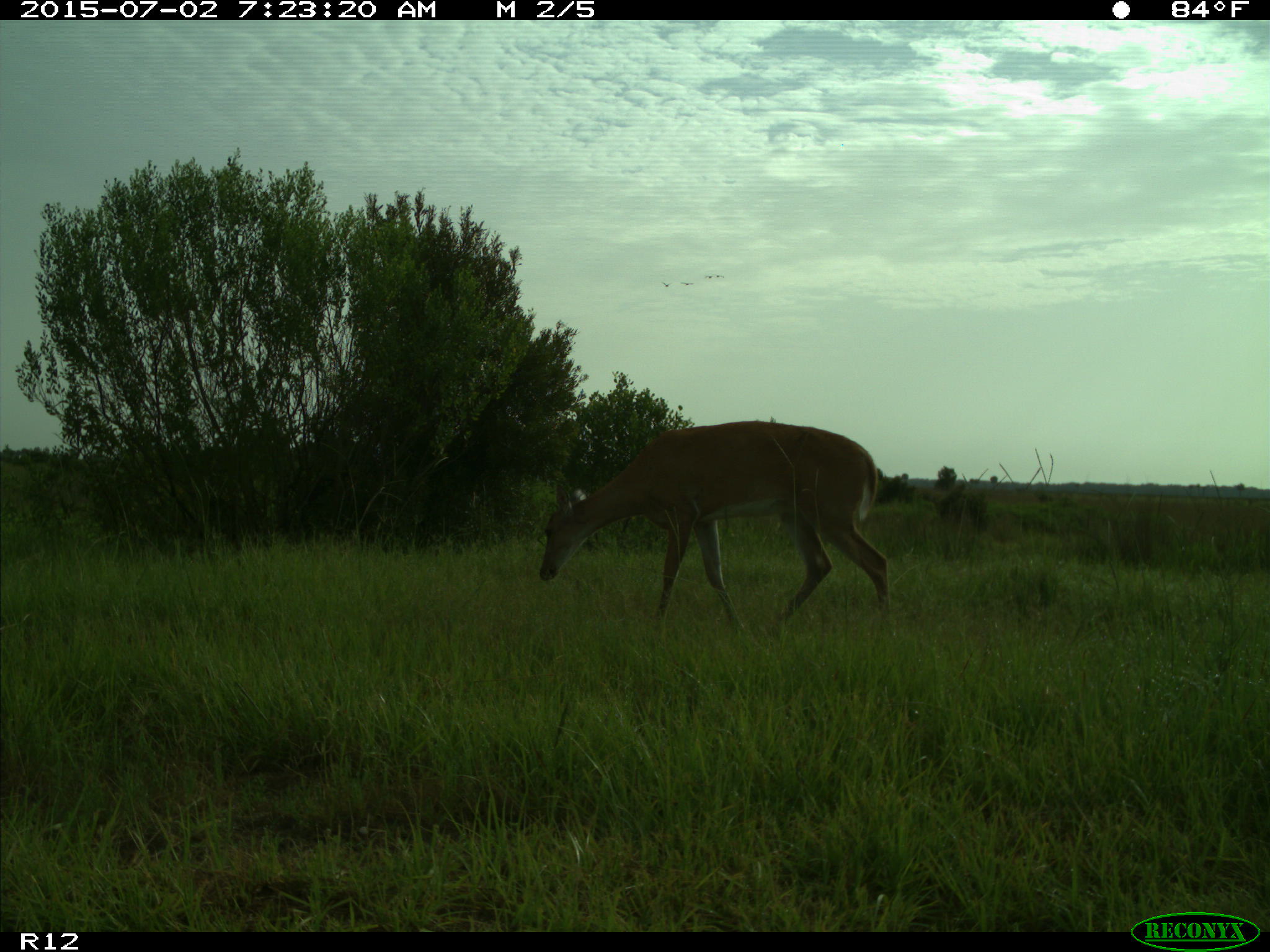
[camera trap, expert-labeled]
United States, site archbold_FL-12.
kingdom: Animalia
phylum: Chordata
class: Mammalia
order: Artiodactyla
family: Cervidae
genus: Odocoileus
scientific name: Odocoileus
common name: deer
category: unidentified deer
Unidentified deer (deer) (Odocoileus).